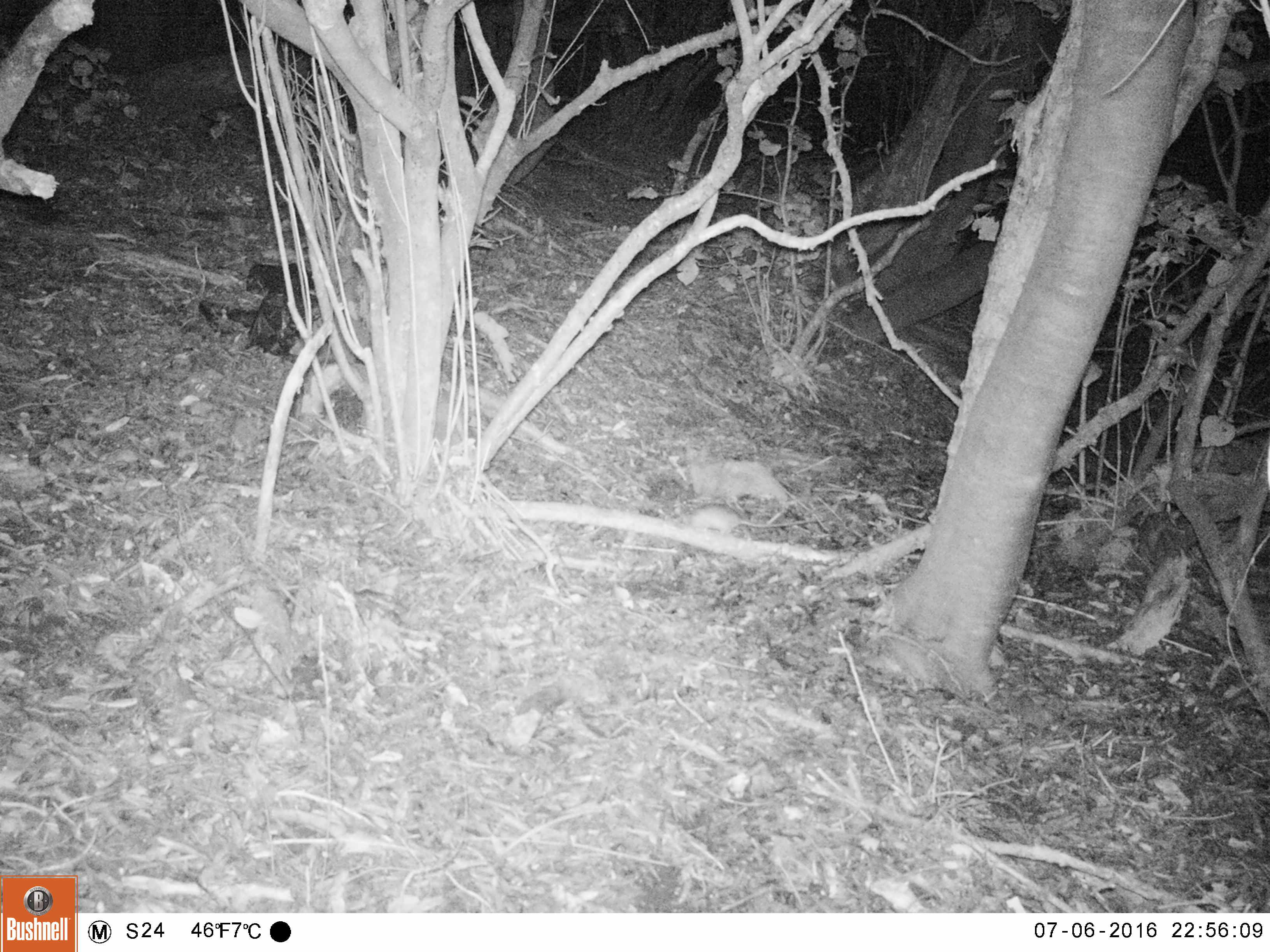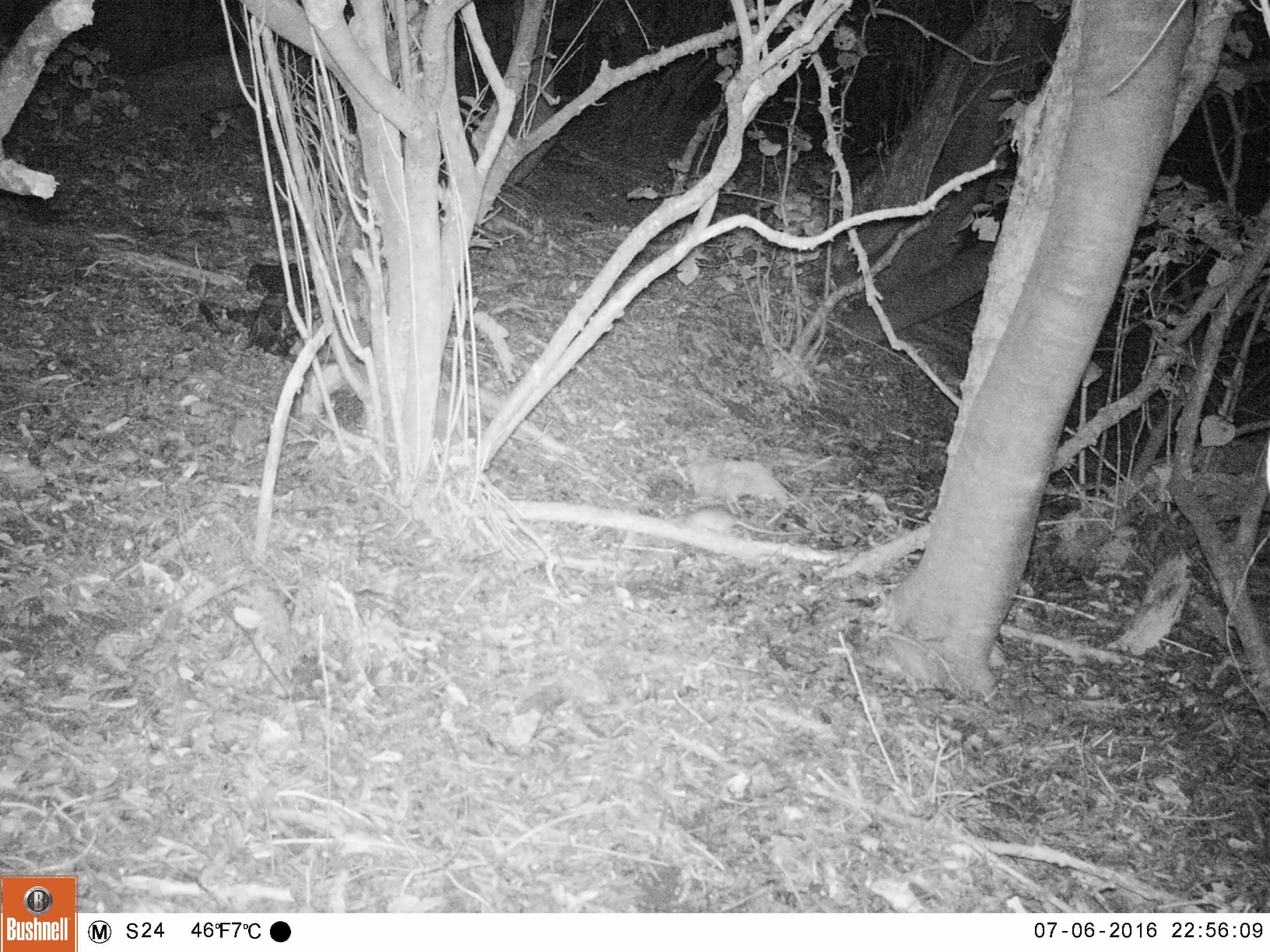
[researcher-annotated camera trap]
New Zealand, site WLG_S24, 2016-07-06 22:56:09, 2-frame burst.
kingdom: Animalia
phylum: Chordata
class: Mammalia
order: Rodentia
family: Muridae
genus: Rattus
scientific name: Rattus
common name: rat